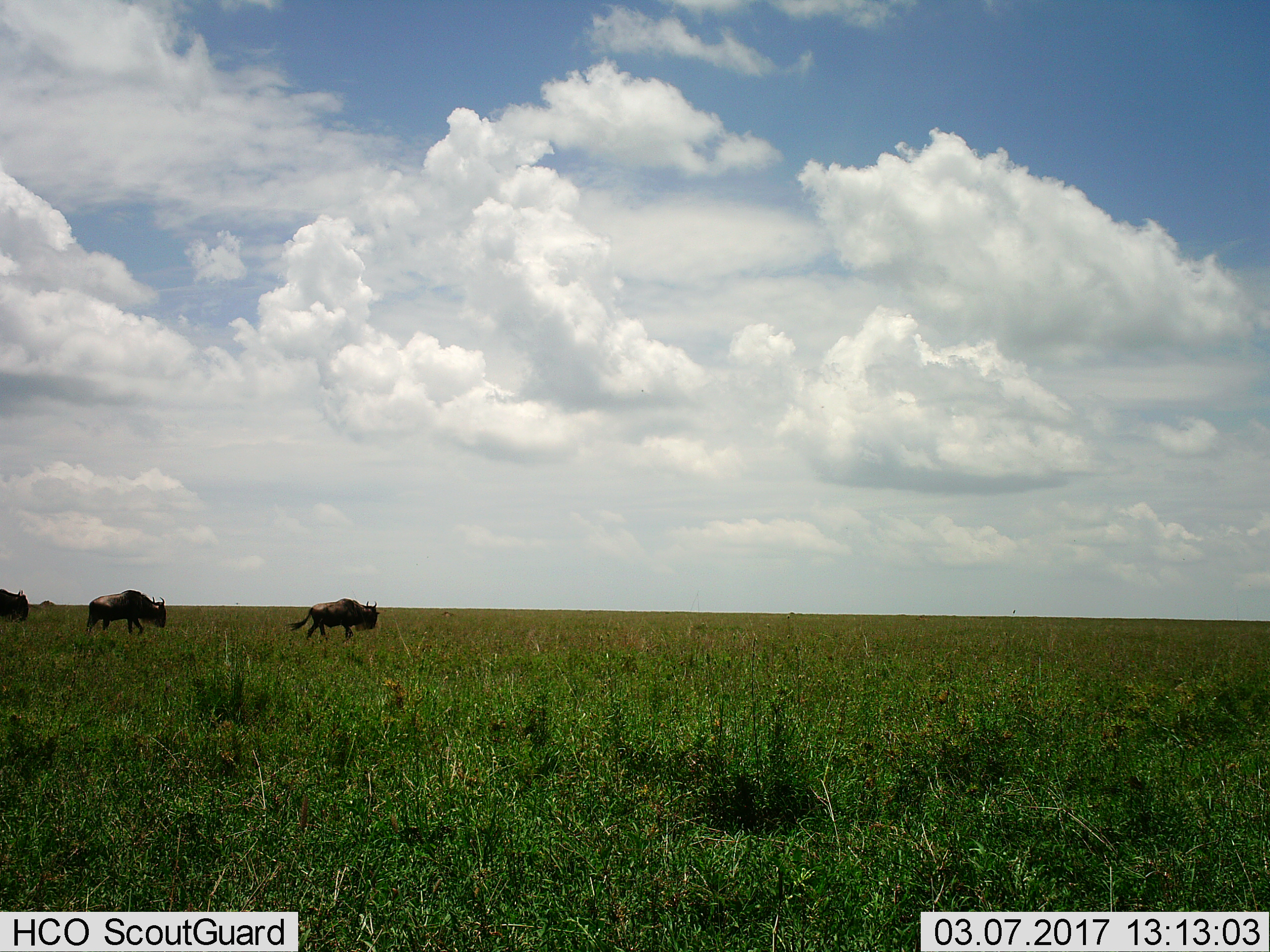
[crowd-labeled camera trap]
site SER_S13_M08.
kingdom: Animalia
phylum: Chordata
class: Mammalia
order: Artiodactyla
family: Bovidae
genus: Connochaetes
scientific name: Connochaetes taurinus taurinus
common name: blue wildebeest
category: wildebeestblue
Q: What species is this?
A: Wildebeestblue (blue wildebeest) (Connochaetes taurinus taurinus).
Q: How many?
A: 3.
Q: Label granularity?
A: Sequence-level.